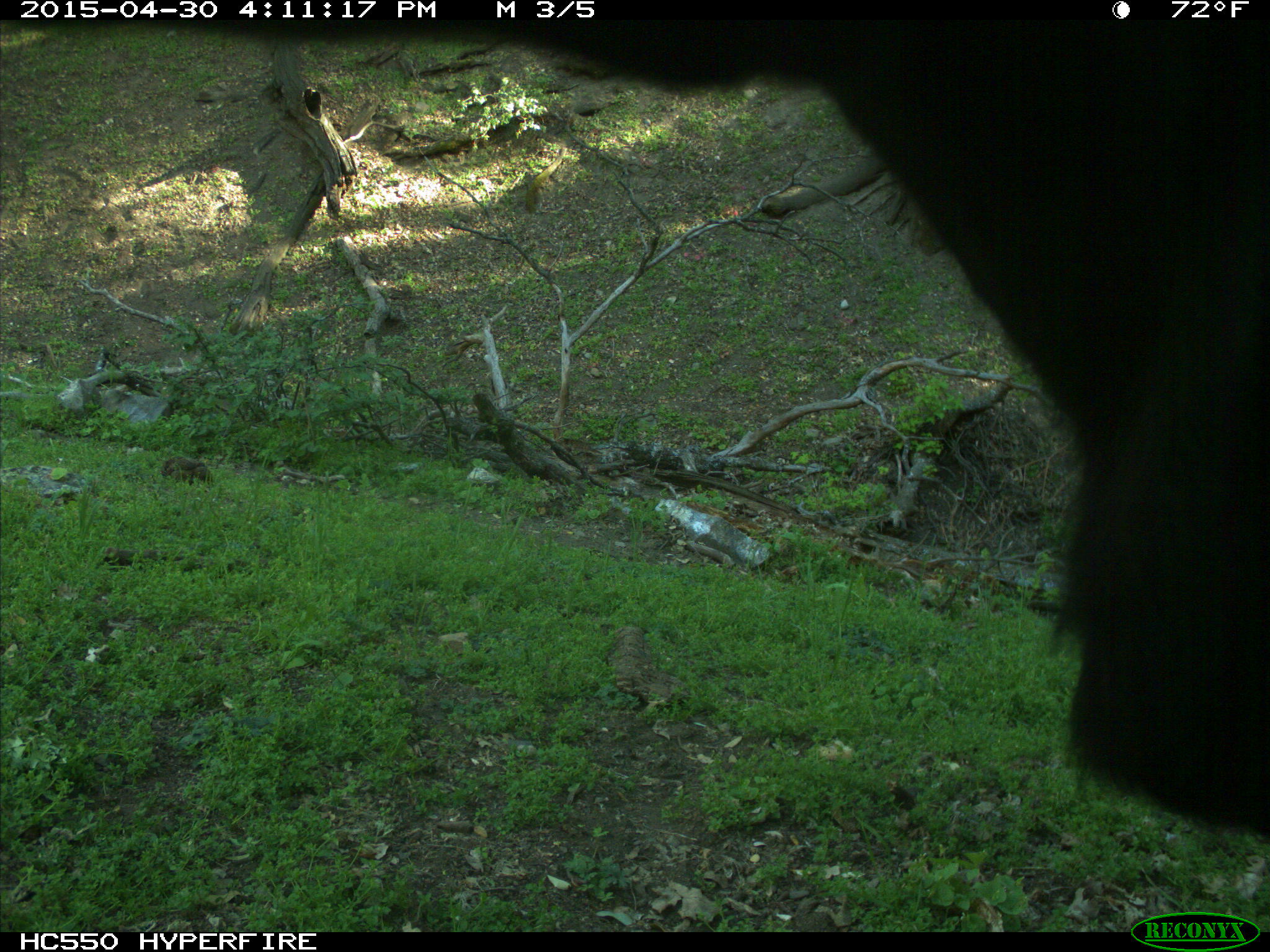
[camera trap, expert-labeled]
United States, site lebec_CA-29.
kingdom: Animalia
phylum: Chordata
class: Mammalia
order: Artiodactyla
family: Bovidae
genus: Bos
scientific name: Bos taurus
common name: domestic cow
Bos taurus (domestic cow).